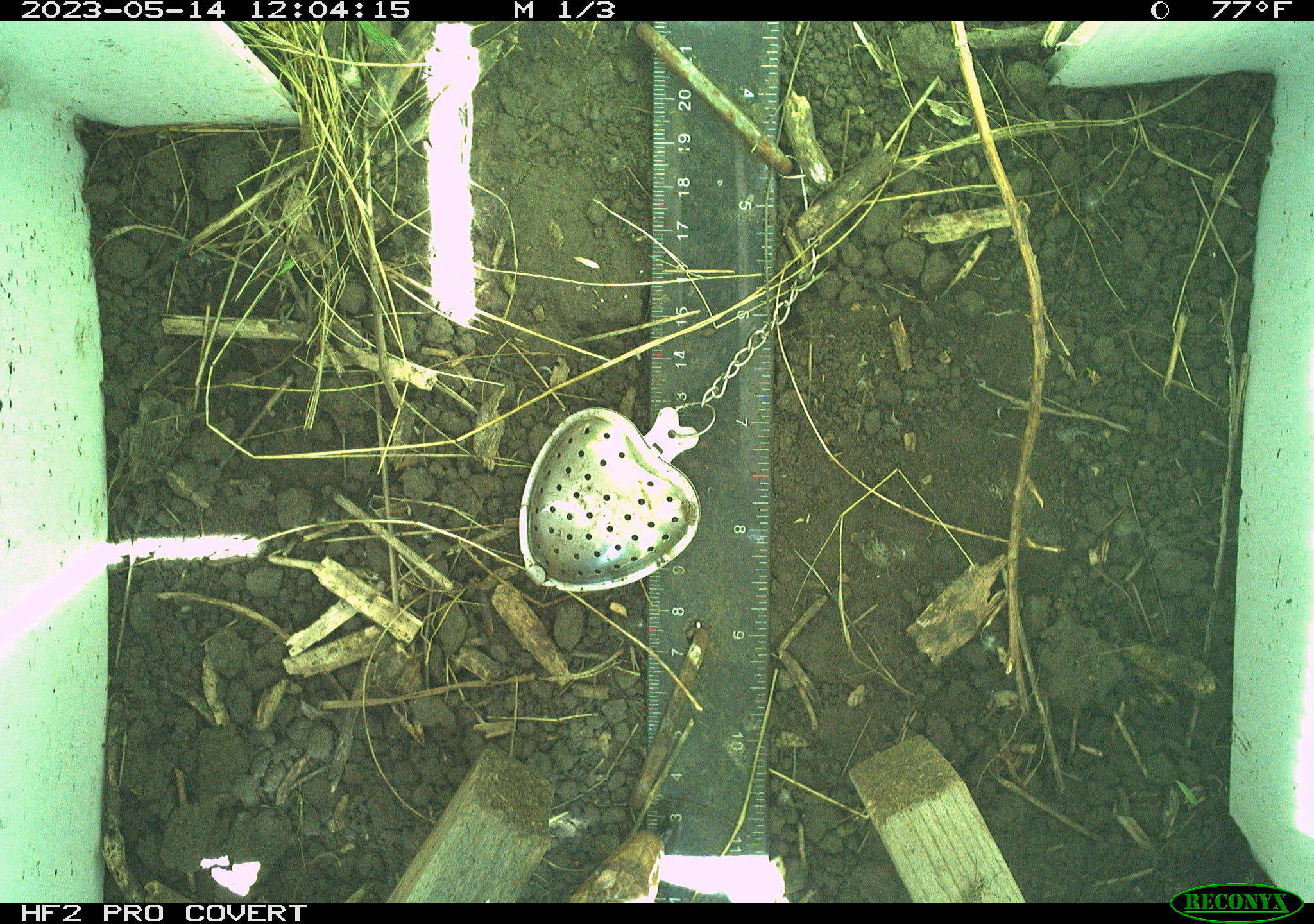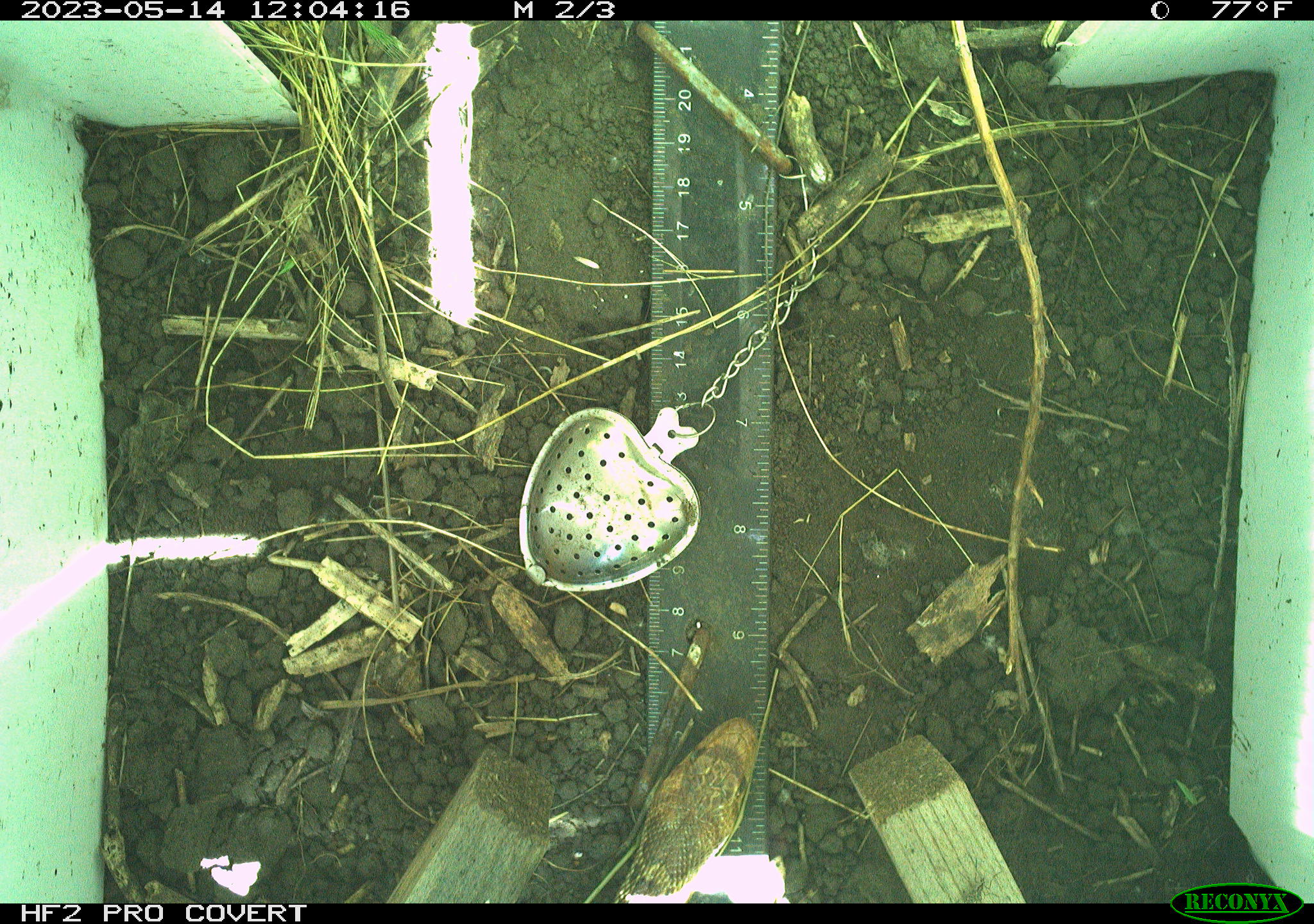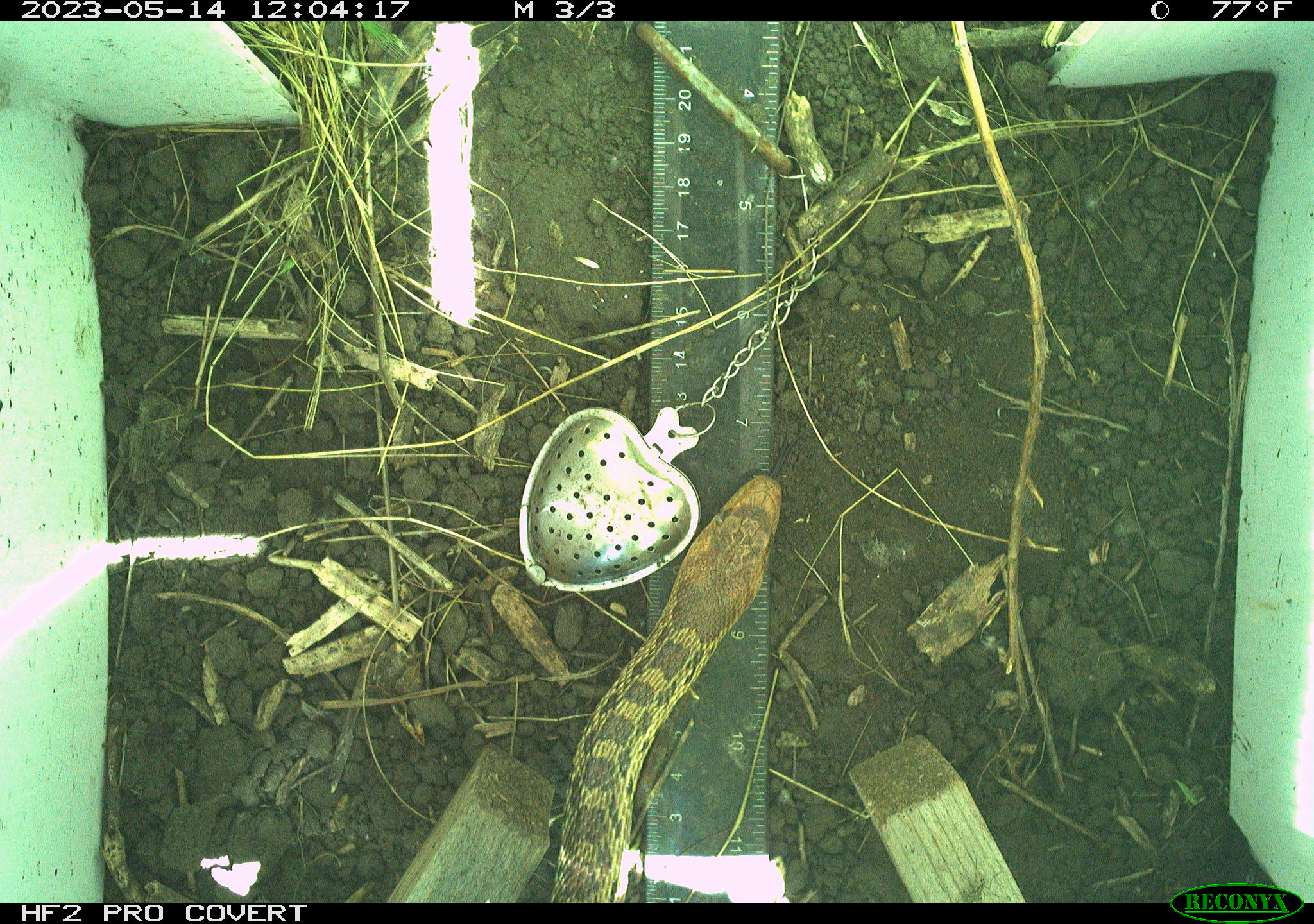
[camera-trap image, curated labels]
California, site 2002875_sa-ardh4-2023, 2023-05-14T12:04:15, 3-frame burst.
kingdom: Animalia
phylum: Chordata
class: Reptilia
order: Squamata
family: Colubridae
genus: Pituophis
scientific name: Pituophis catenifer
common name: gophersnake